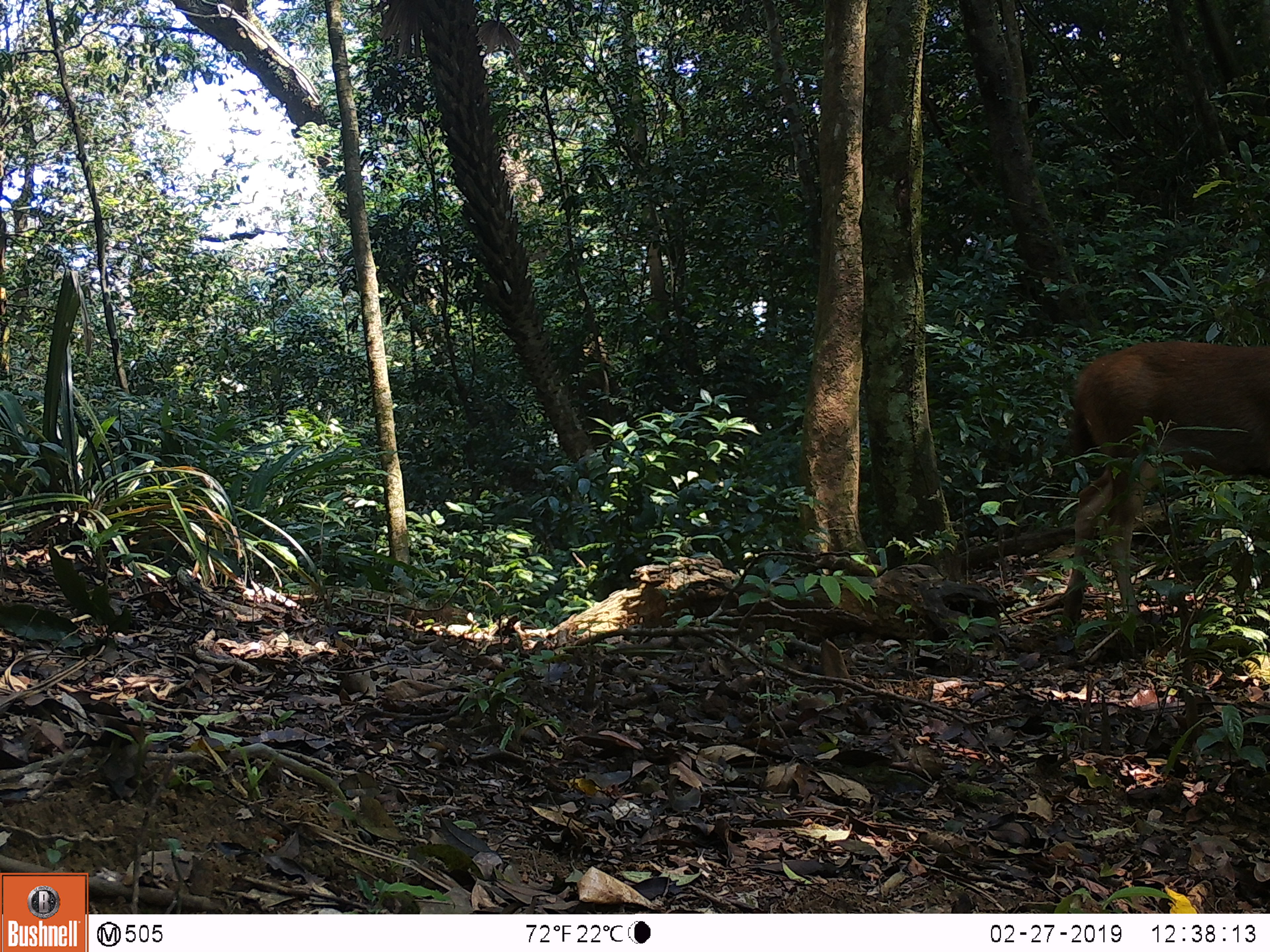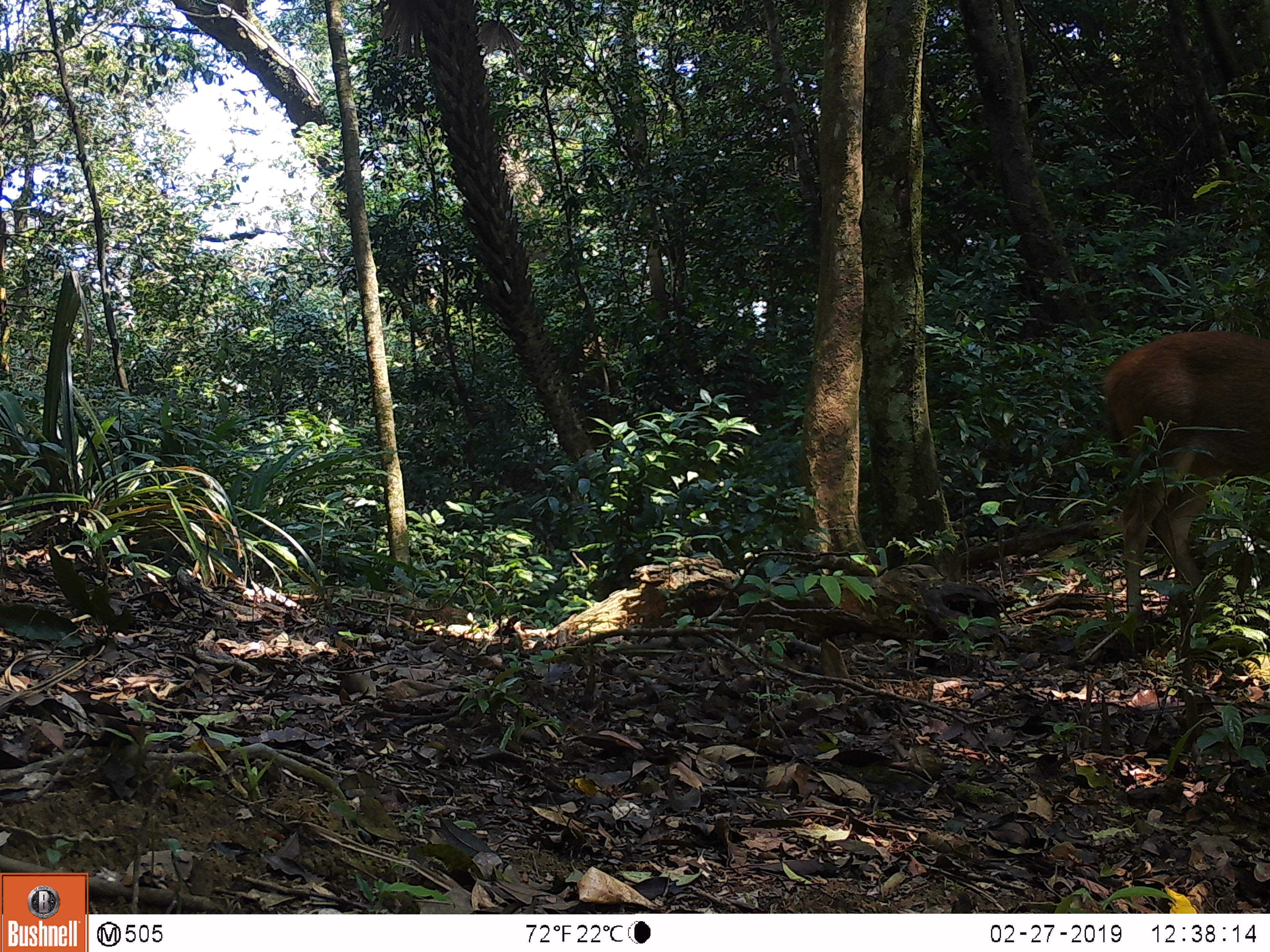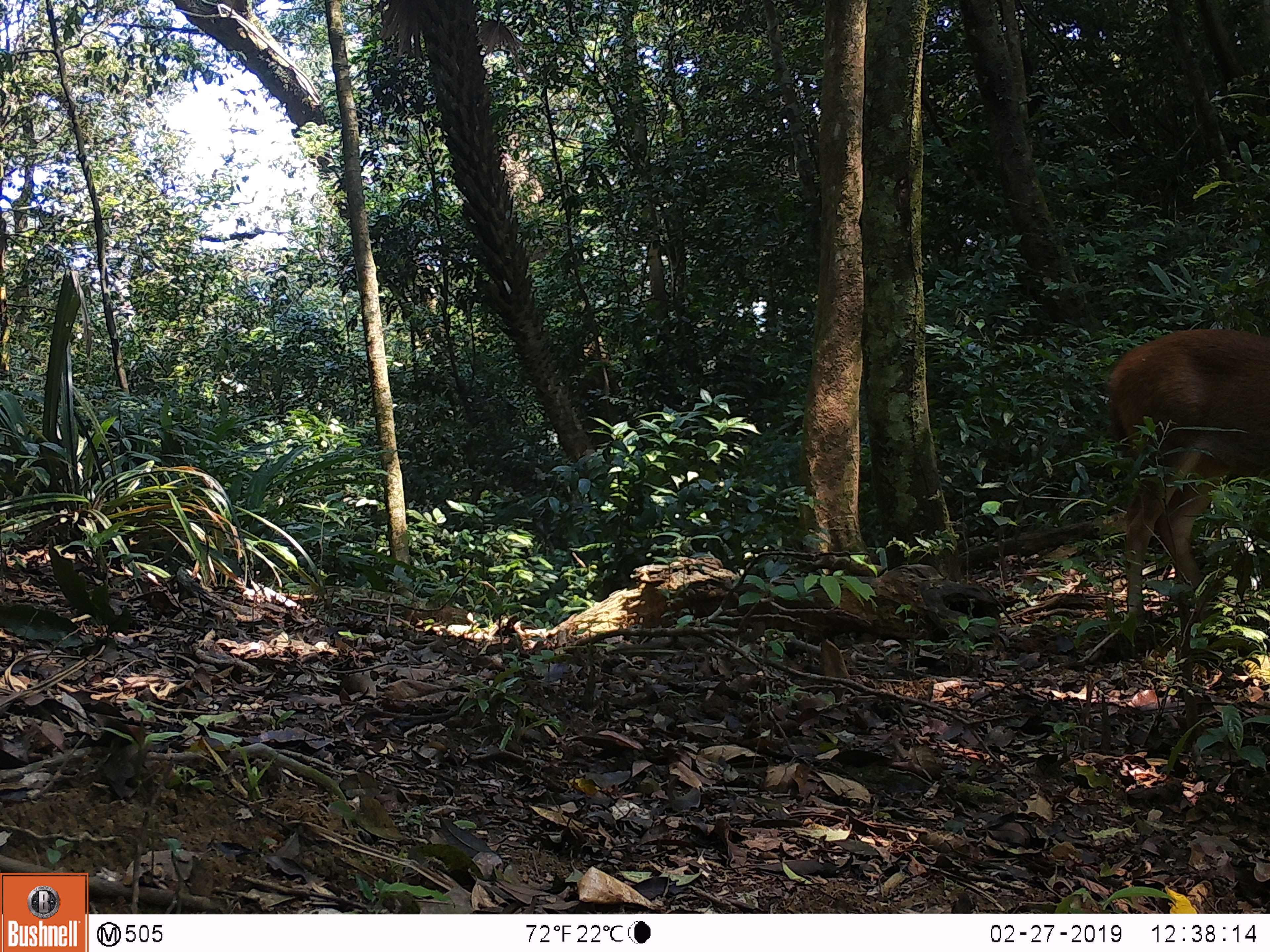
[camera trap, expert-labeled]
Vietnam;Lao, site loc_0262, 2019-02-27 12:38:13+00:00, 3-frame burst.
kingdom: Animalia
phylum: Chordata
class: Mammalia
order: Artiodactyla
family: Cervidae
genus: Rusa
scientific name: Rusa unicolor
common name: sambar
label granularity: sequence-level